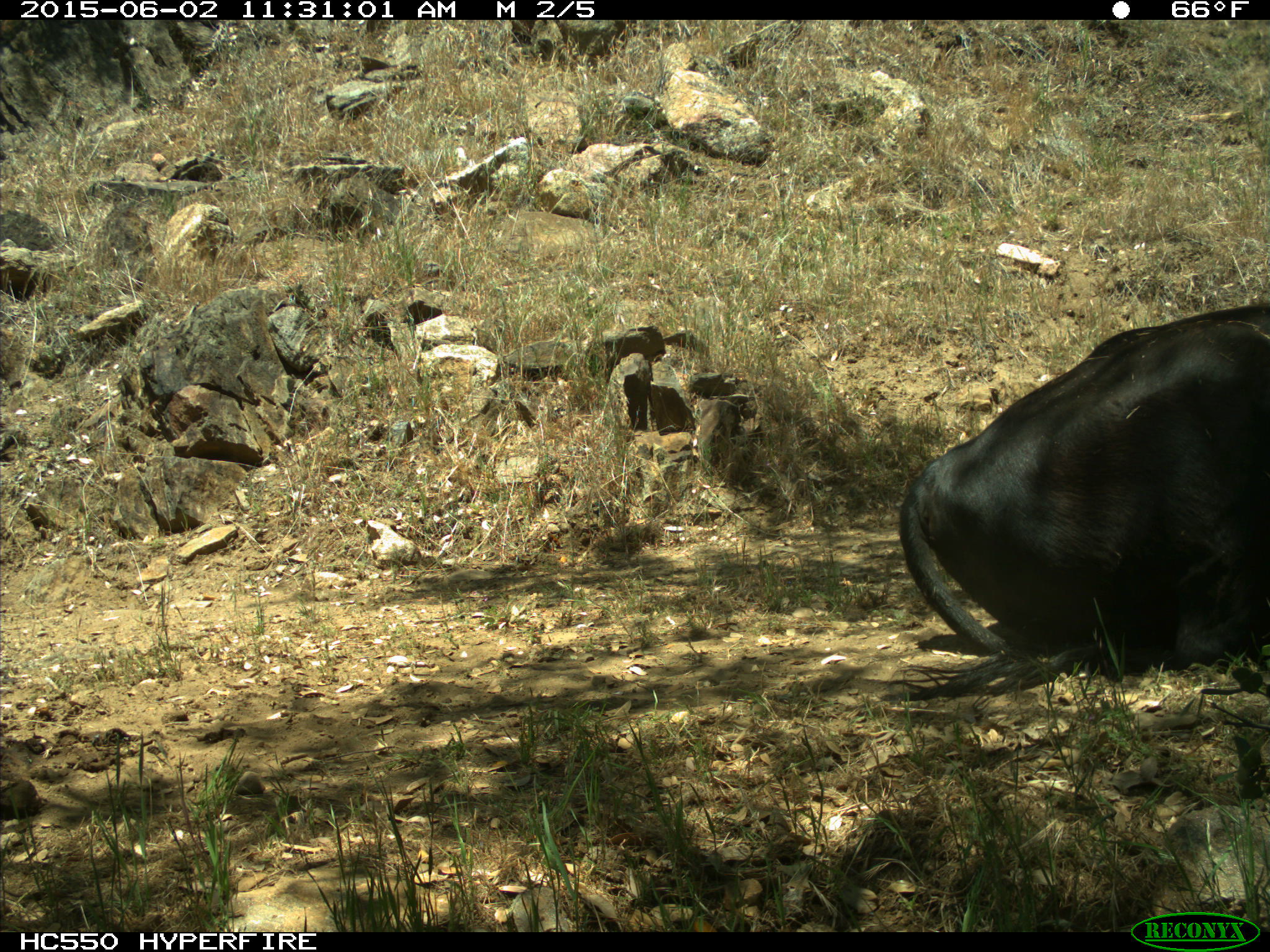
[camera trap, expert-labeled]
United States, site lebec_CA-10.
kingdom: Animalia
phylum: Chordata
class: Mammalia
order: Artiodactyla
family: Bovidae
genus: Bos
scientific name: Bos taurus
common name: domestic cow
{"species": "Bos taurus (domestic cow)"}